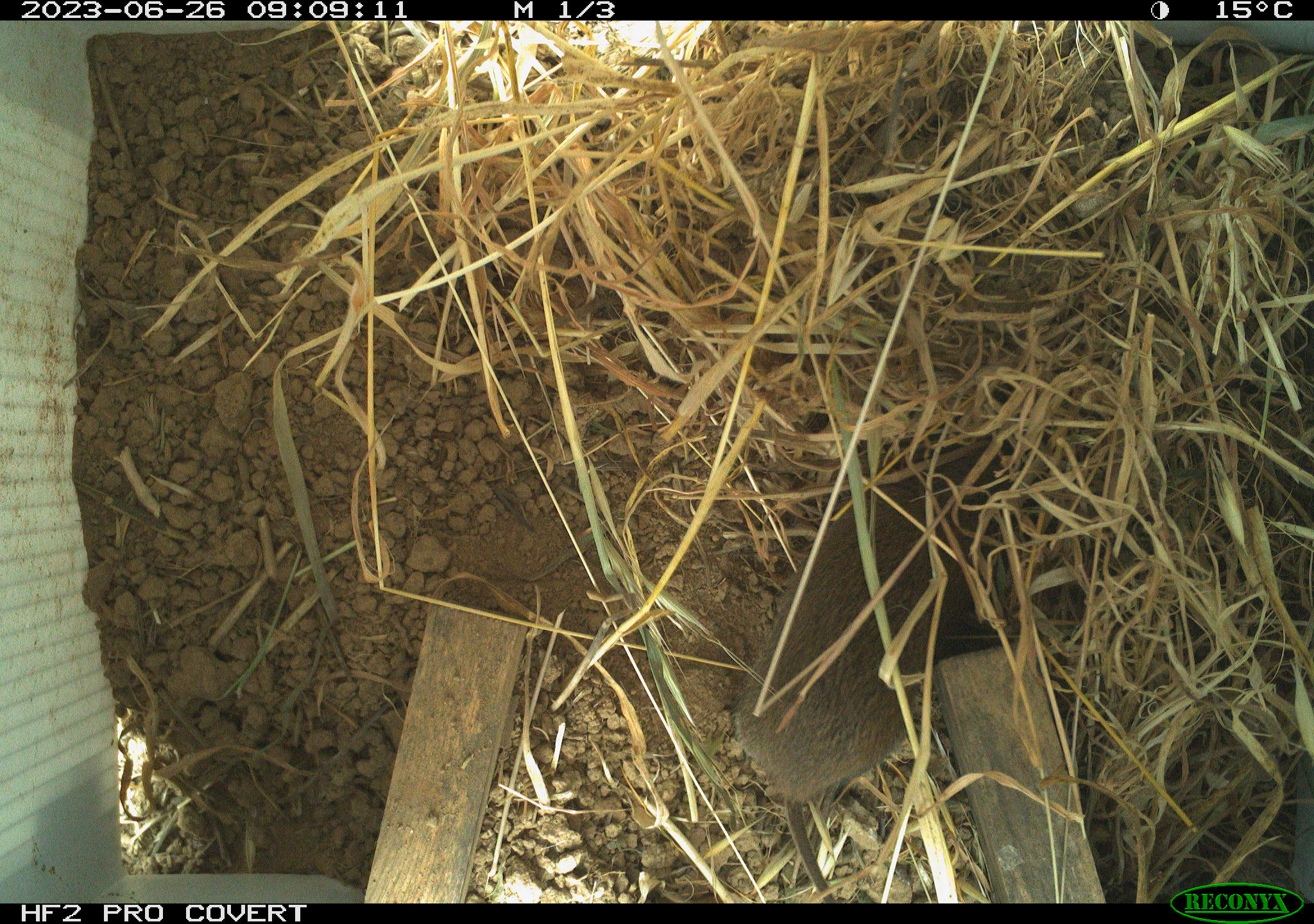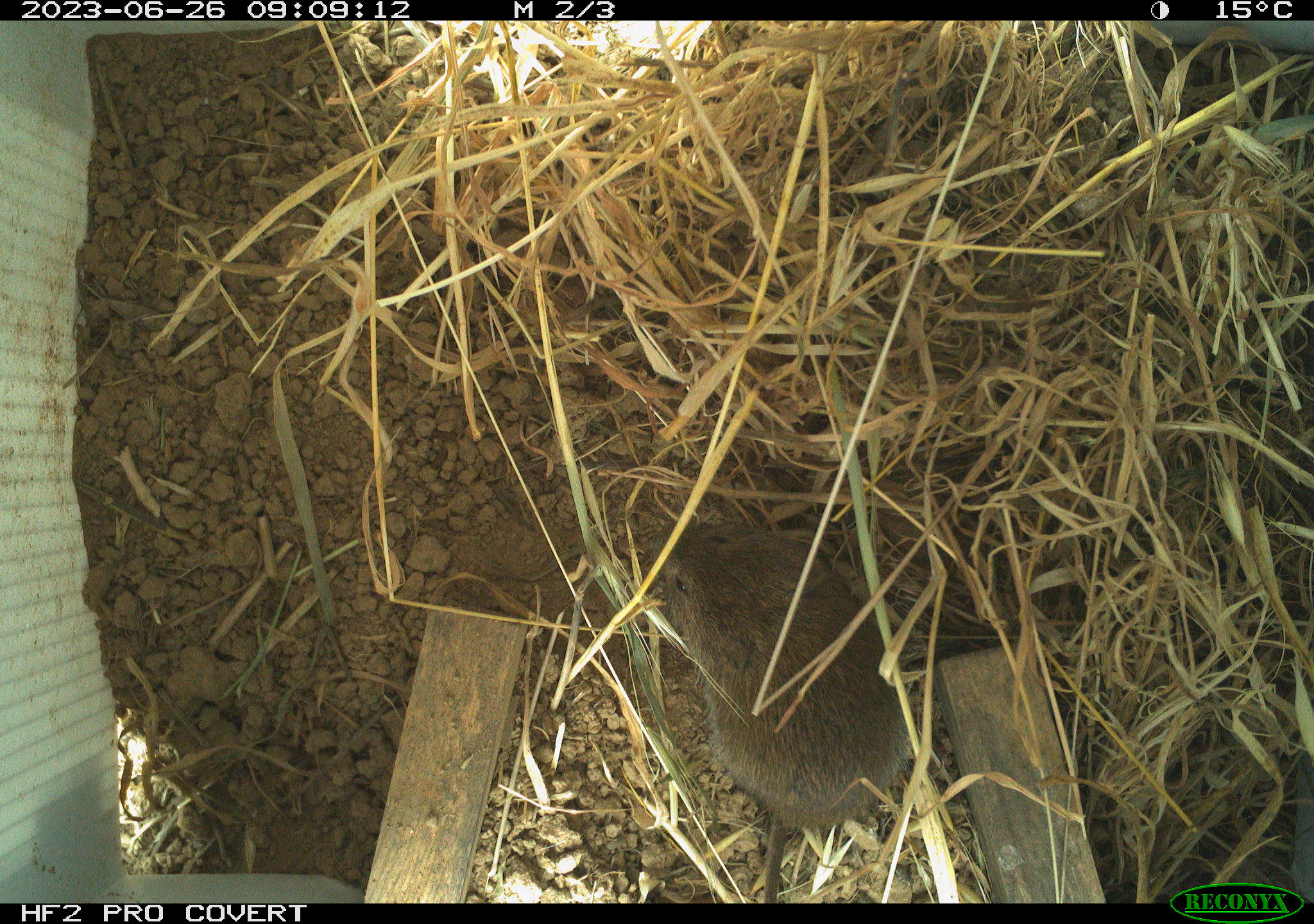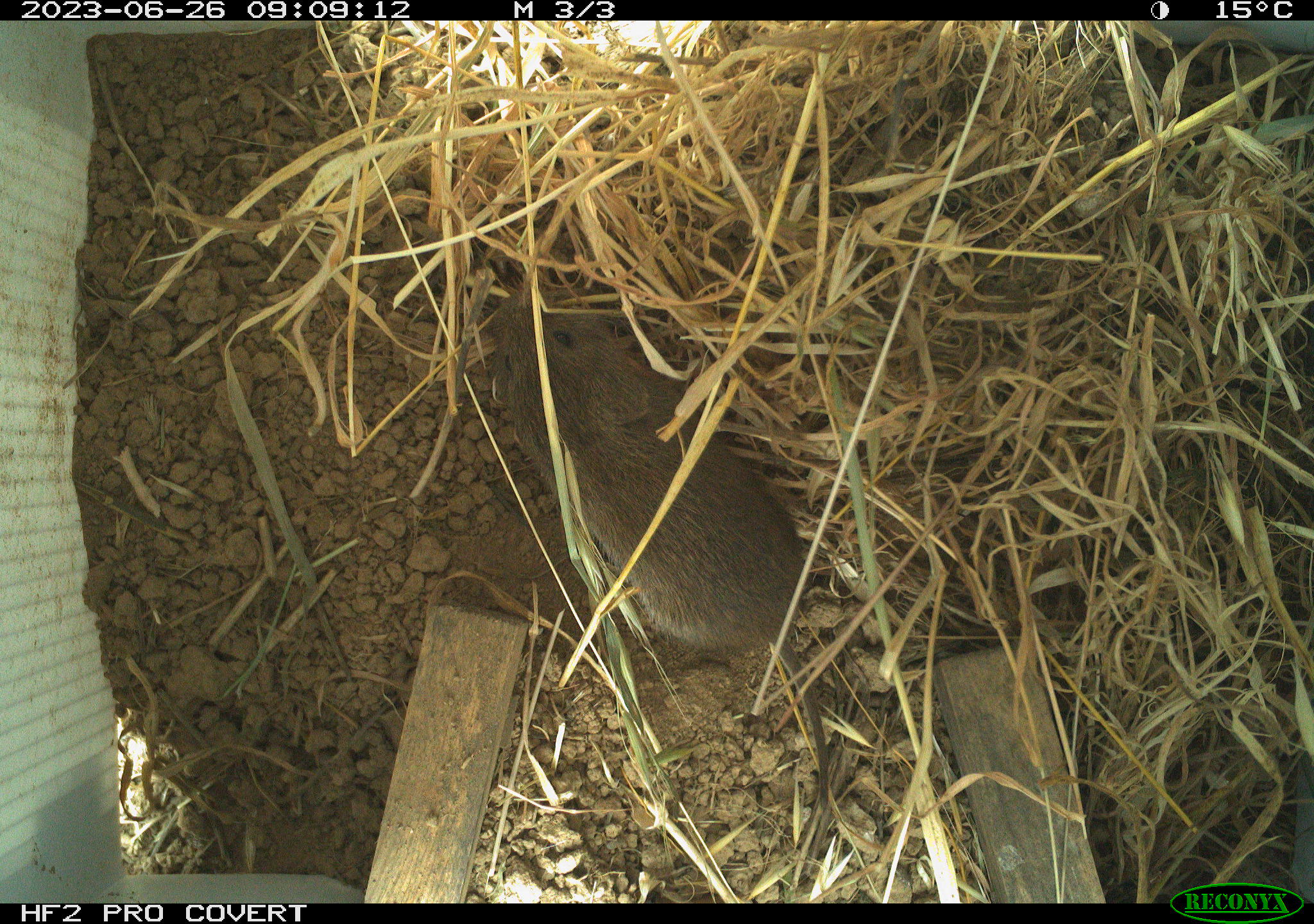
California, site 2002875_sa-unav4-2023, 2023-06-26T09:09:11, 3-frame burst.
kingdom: Animalia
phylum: Chordata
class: Mammalia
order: Rodentia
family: Cricetidae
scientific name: Arvicolinae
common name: voles, lemmings, and muskrats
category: arvicolinae subfamily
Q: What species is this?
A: Arvicolinae subfamily (voles, lemmings, and muskrats) (Arvicolinae).